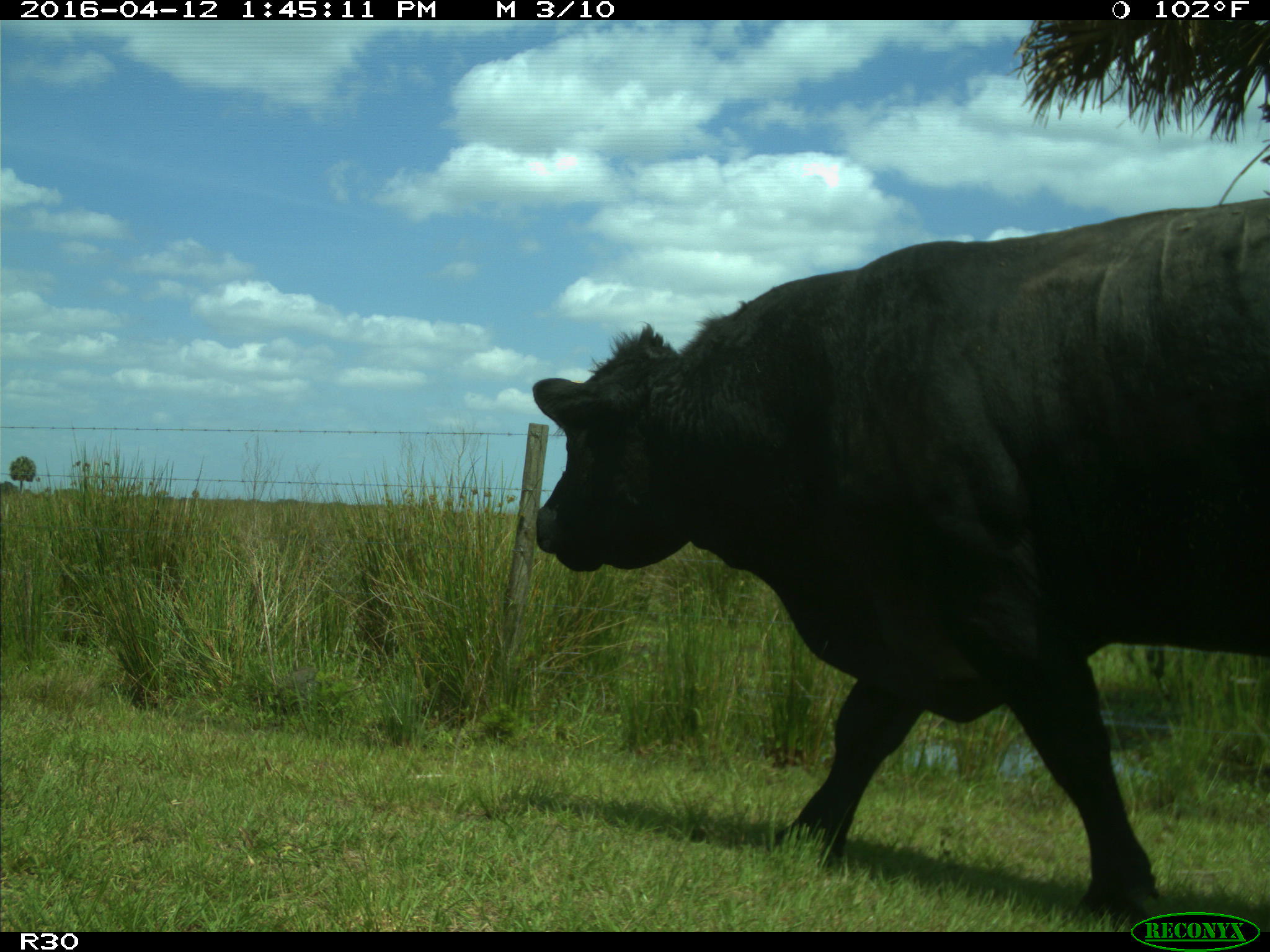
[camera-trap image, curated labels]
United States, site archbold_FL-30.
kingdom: Animalia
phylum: Chordata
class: Mammalia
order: Artiodactyla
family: Bovidae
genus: Bos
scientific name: Bos taurus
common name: domestic cow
Bos taurus (domestic cow).